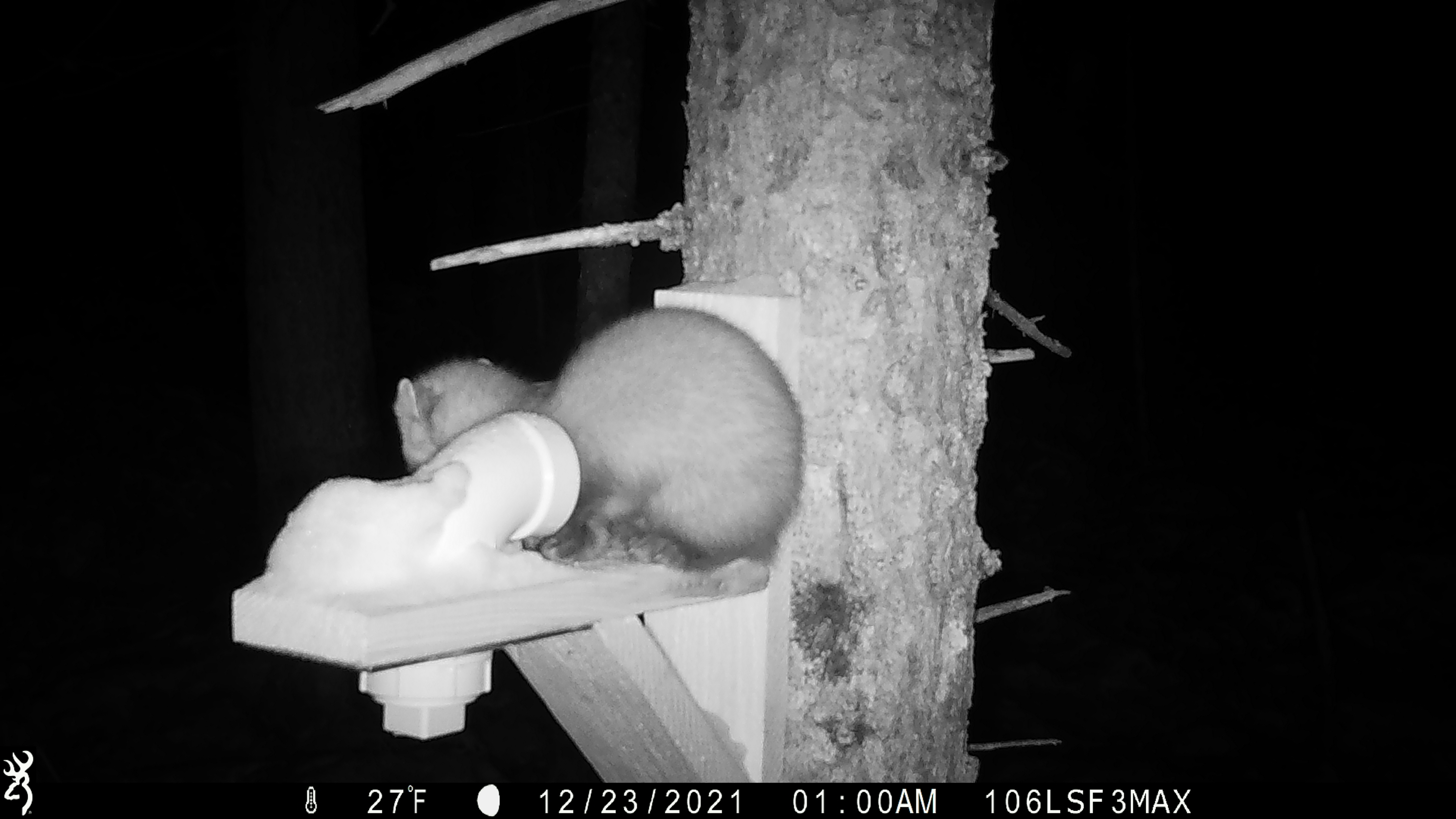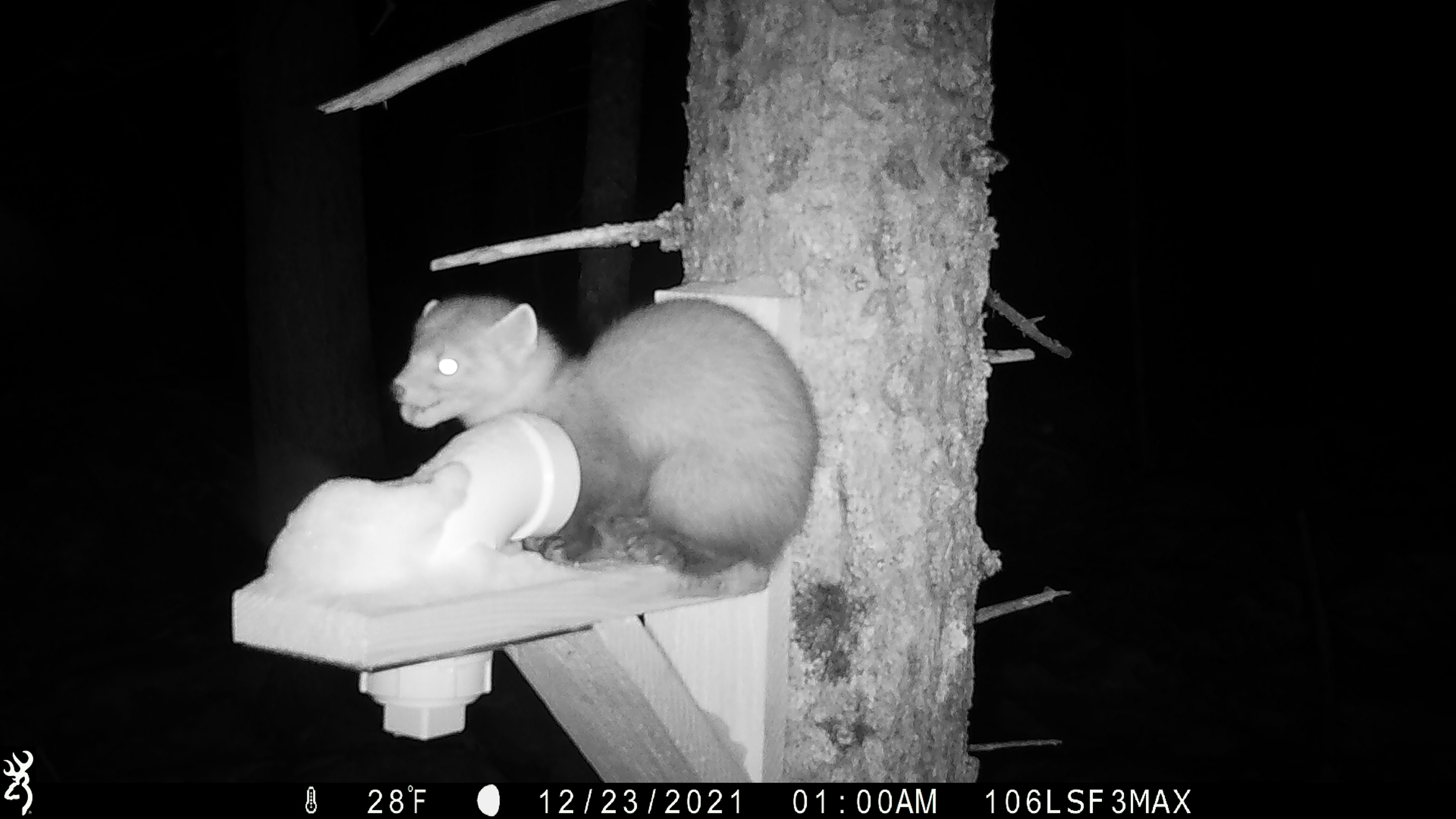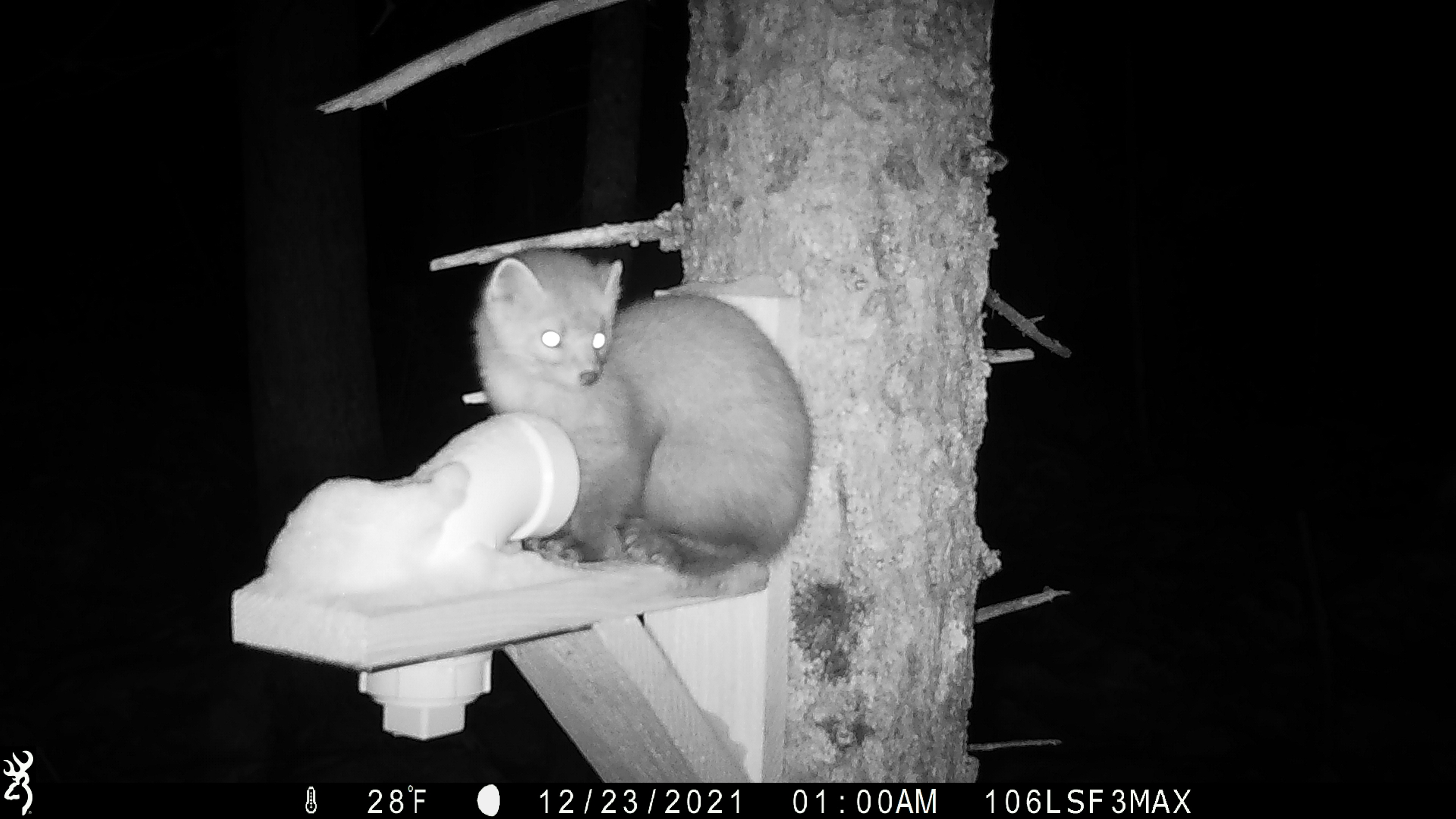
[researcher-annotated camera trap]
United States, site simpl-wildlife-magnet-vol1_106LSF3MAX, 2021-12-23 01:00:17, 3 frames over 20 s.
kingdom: Animalia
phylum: Chordata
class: Mammalia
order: Carnivora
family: Mustelidae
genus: Martes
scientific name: Martes americana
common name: american marten